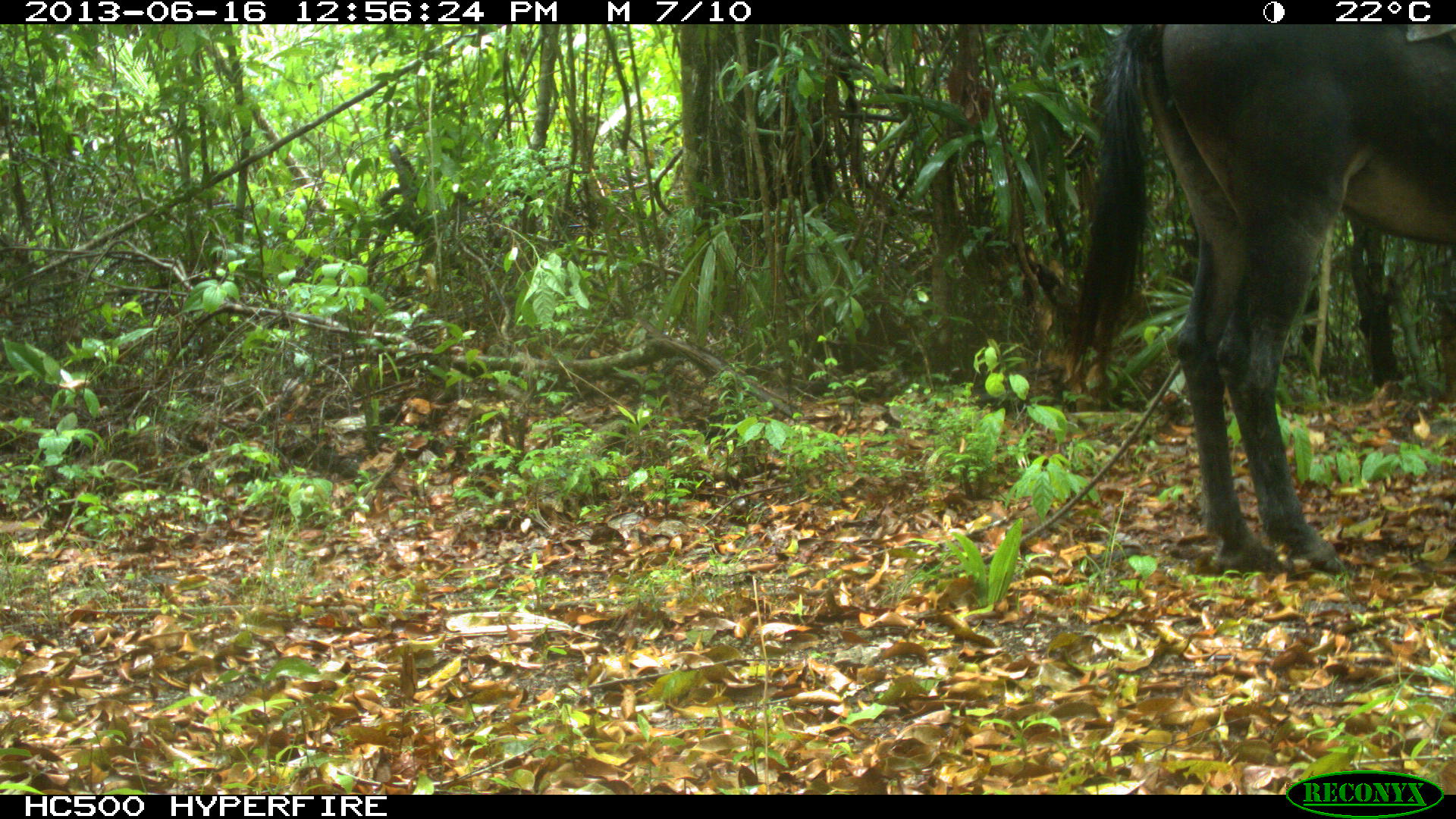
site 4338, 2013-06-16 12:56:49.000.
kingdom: Animalia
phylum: Chordata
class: Mammalia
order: Perissodactyla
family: Equidae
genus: Equus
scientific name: Equus ferus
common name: wild horse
Equus ferus (wild horse), count 1.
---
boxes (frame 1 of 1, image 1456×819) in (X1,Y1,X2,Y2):
equus ferus: (1062,23,1454,578)